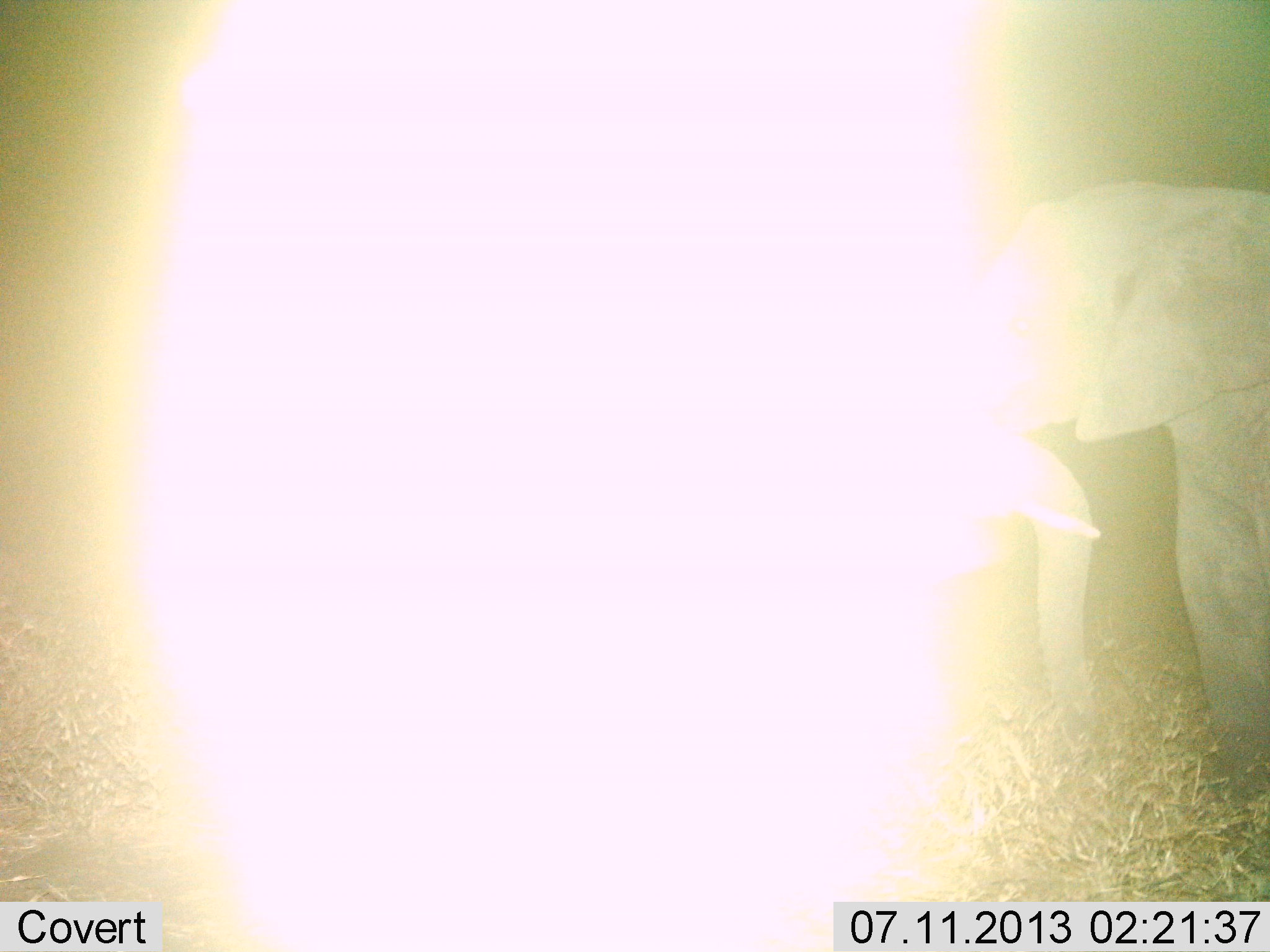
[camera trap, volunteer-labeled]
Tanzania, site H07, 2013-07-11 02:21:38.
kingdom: Animalia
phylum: Chordata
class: Mammalia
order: Proboscidea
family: Elephantidae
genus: Loxodonta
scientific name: Loxodonta africana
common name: african bush elephant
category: elephant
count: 2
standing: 100%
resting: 0%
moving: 0%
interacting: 0%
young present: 7%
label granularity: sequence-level